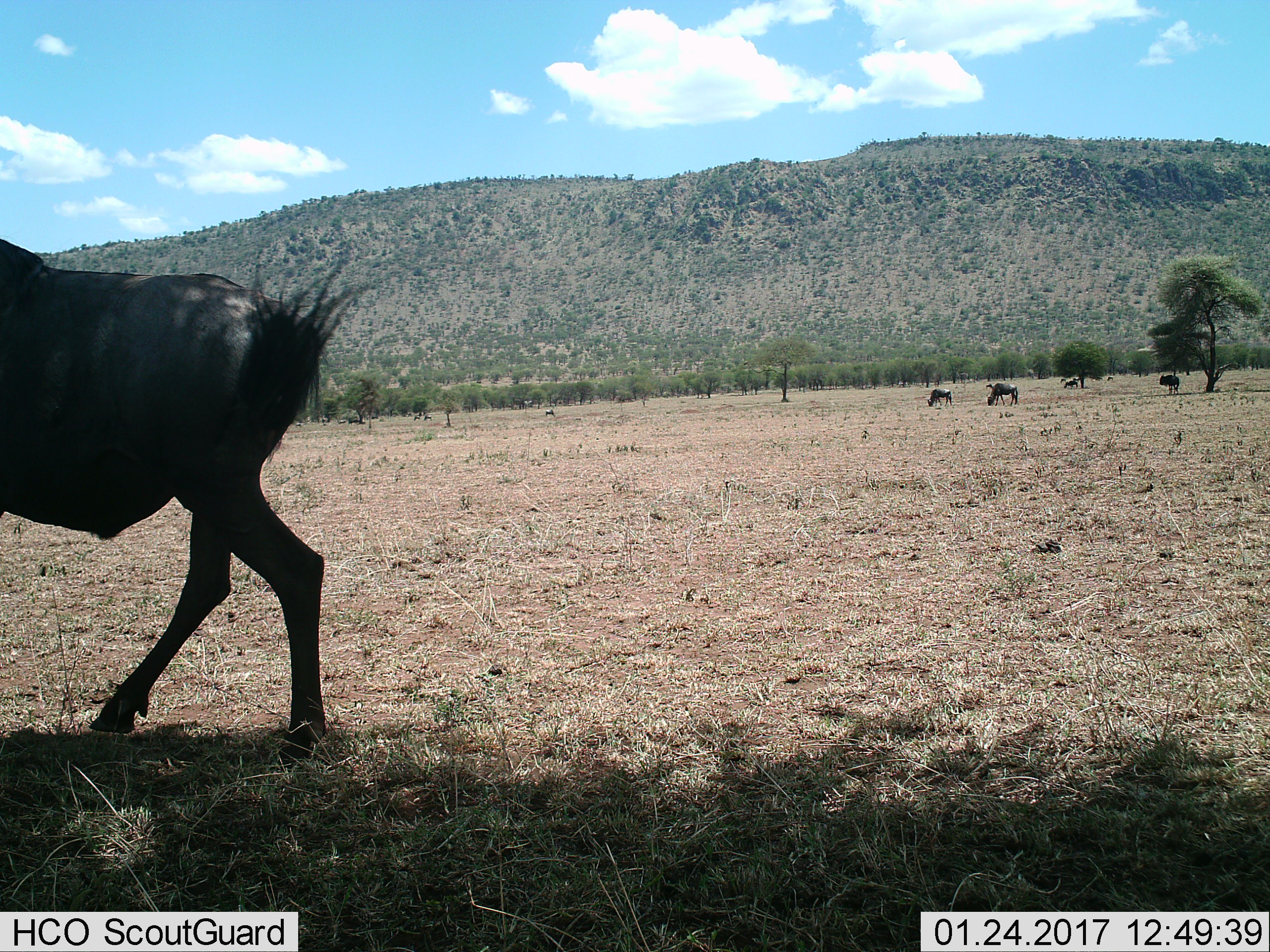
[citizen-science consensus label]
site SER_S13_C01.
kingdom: Animalia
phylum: Chordata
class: Mammalia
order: Artiodactyla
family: Bovidae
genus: Connochaetes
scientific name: Connochaetes taurinus taurinus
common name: blue wildebeest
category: wildebeestblue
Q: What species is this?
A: Wildebeestblue (blue wildebeest) (Connochaetes taurinus taurinus).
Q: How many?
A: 10.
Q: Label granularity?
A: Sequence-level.